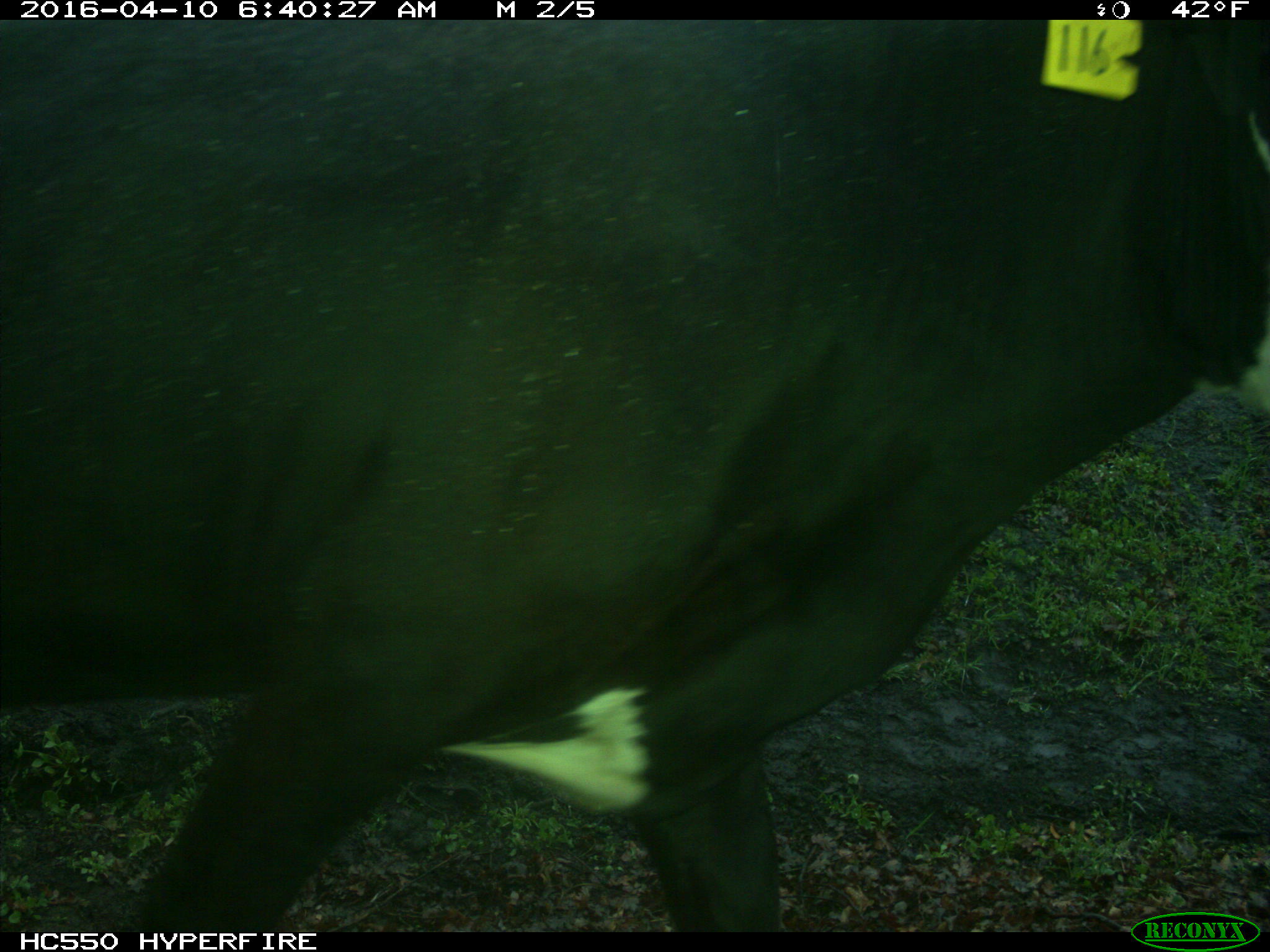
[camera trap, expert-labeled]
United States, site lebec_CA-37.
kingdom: Animalia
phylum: Chordata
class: Mammalia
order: Artiodactyla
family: Bovidae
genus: Bos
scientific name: Bos taurus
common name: domestic cow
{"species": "Bos taurus (domestic cow)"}